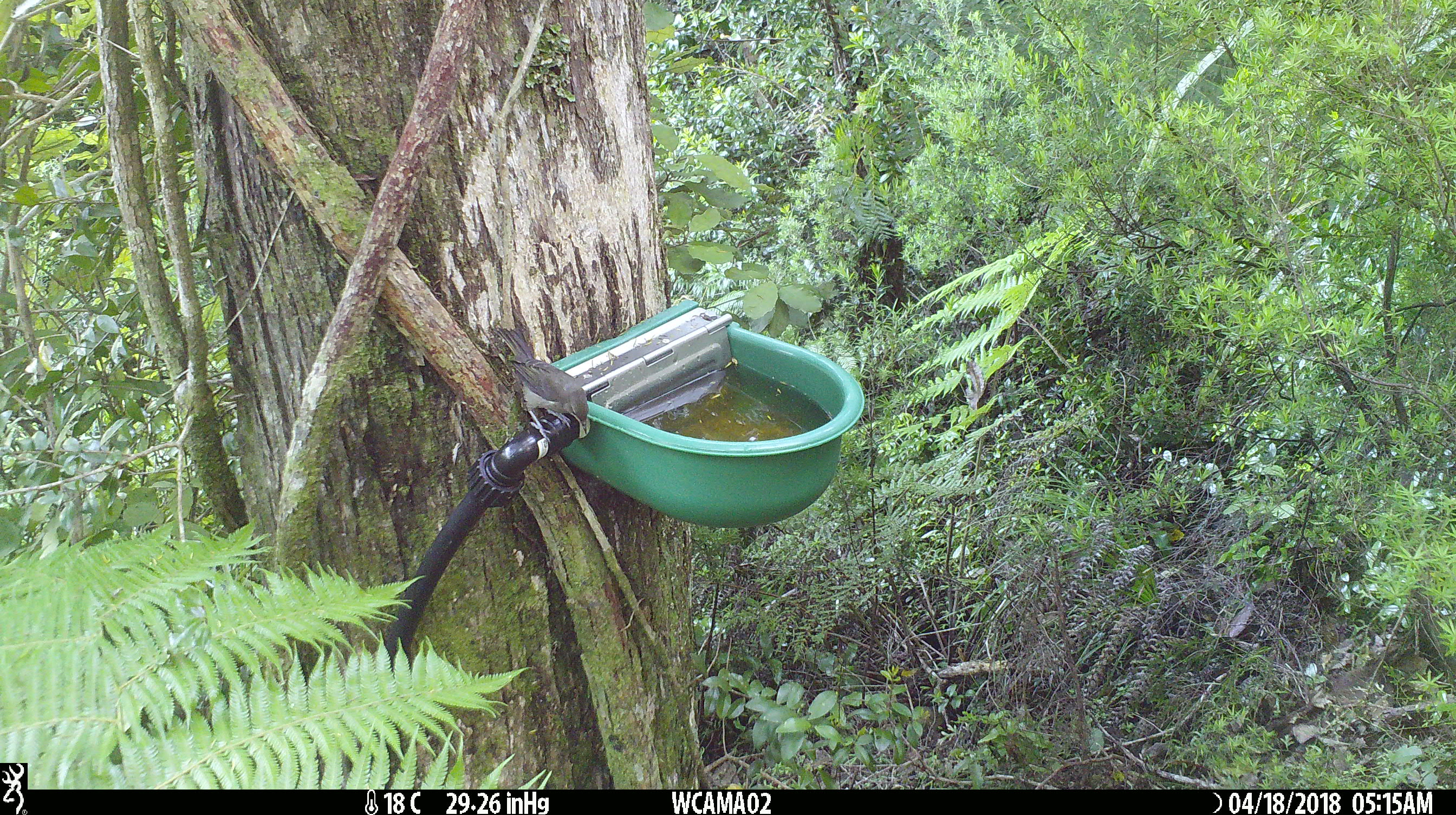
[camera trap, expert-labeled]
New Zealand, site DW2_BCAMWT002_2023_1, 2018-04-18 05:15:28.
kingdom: Animalia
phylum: Chordata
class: Aves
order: Passeriformes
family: Meliphagidae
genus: Anthornis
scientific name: Anthornis melanura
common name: new zealand bellbird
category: bellbird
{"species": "bellbird (new zealand bellbird) (Anthornis melanura)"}